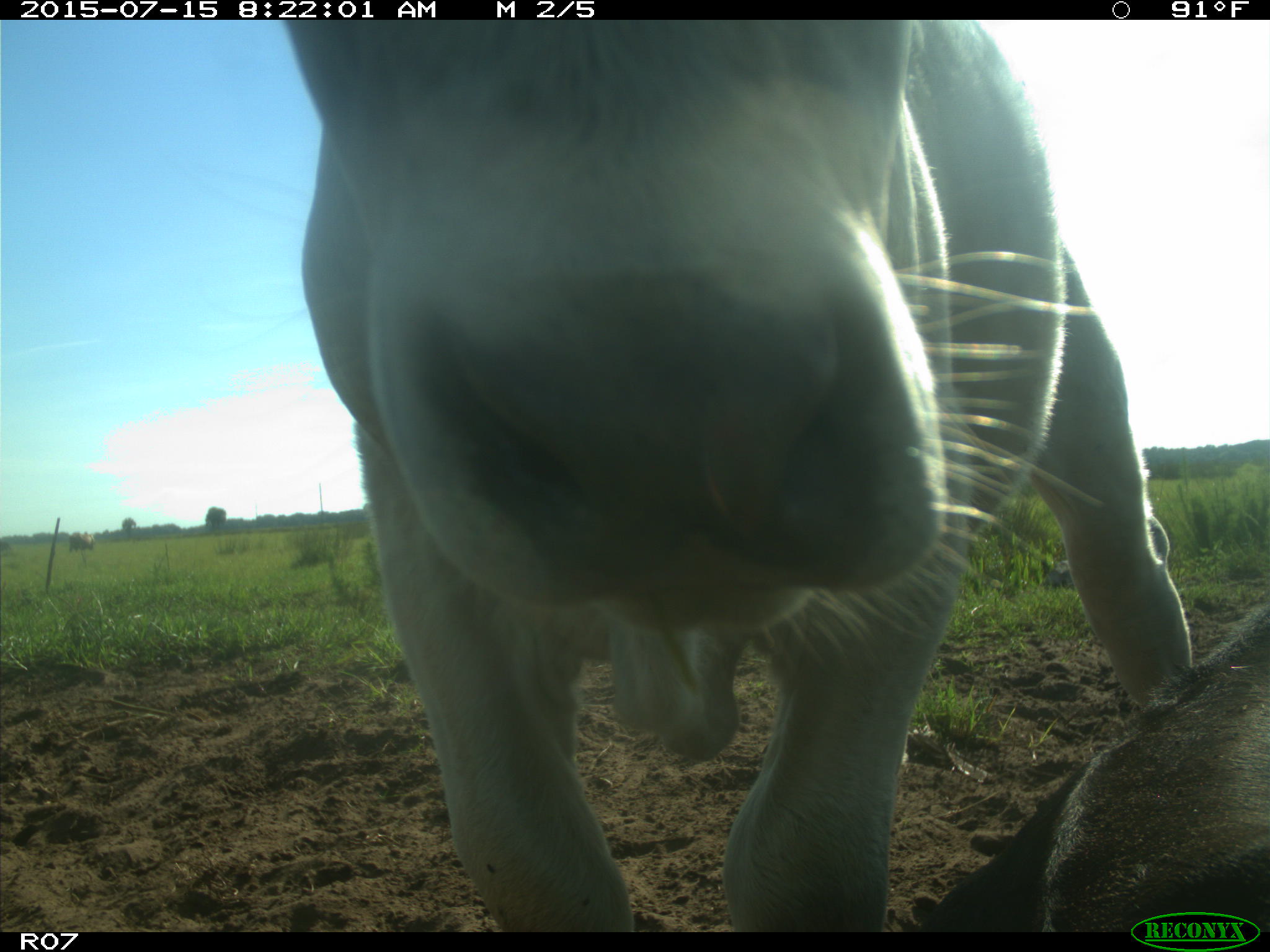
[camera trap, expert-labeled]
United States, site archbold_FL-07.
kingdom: Animalia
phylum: Chordata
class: Mammalia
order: Artiodactyla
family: Bovidae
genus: Bos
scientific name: Bos taurus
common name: domestic cow